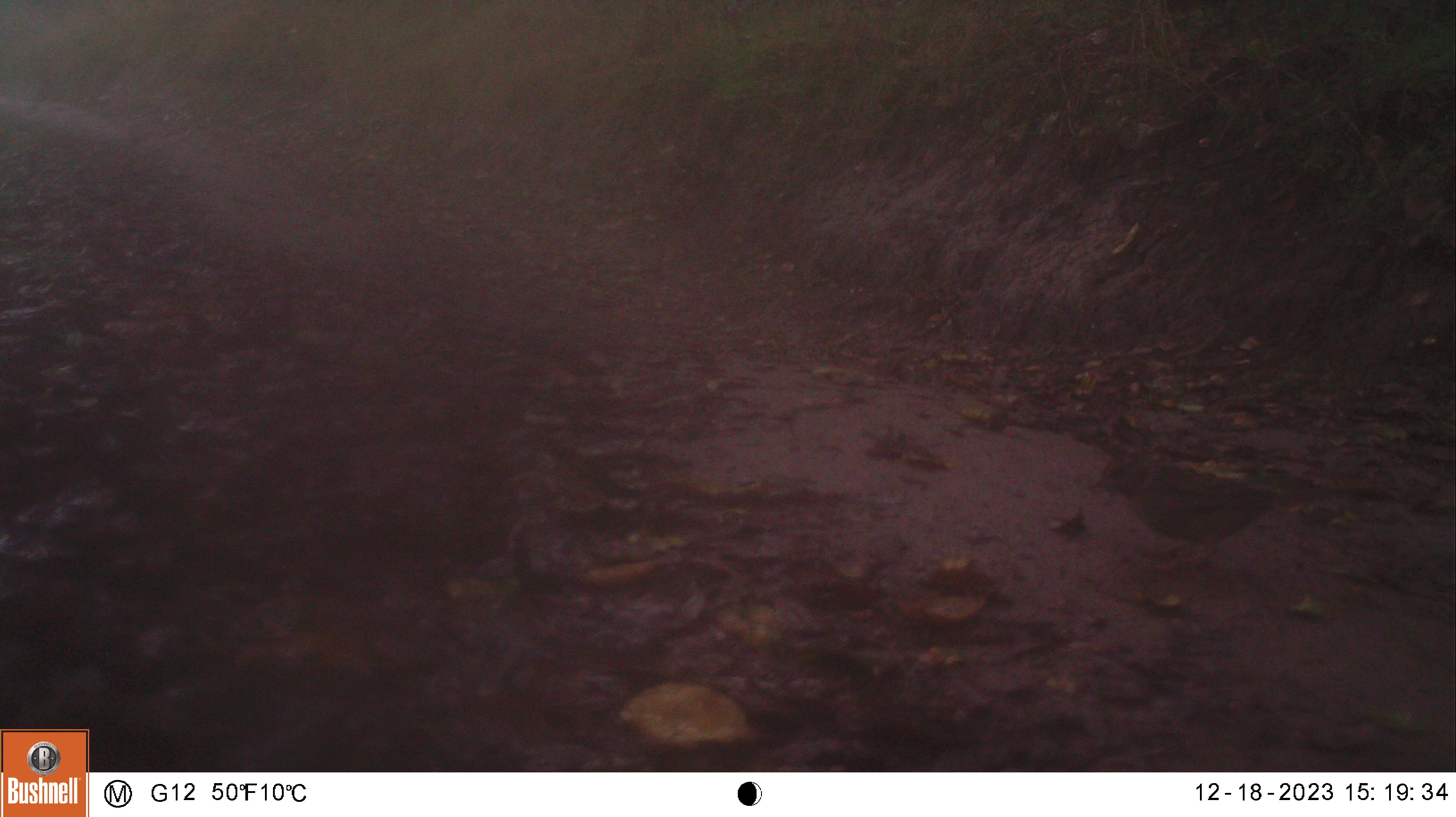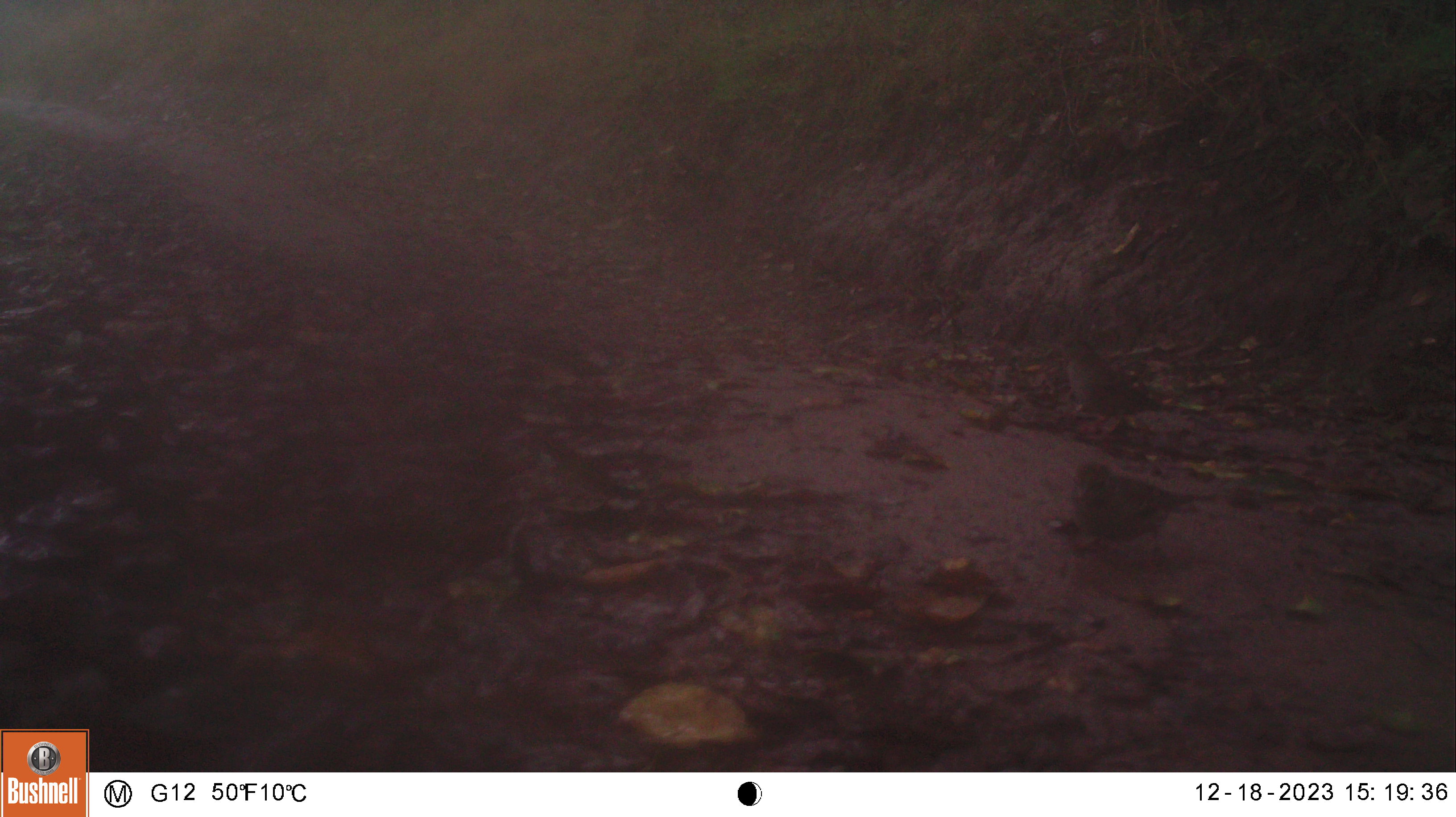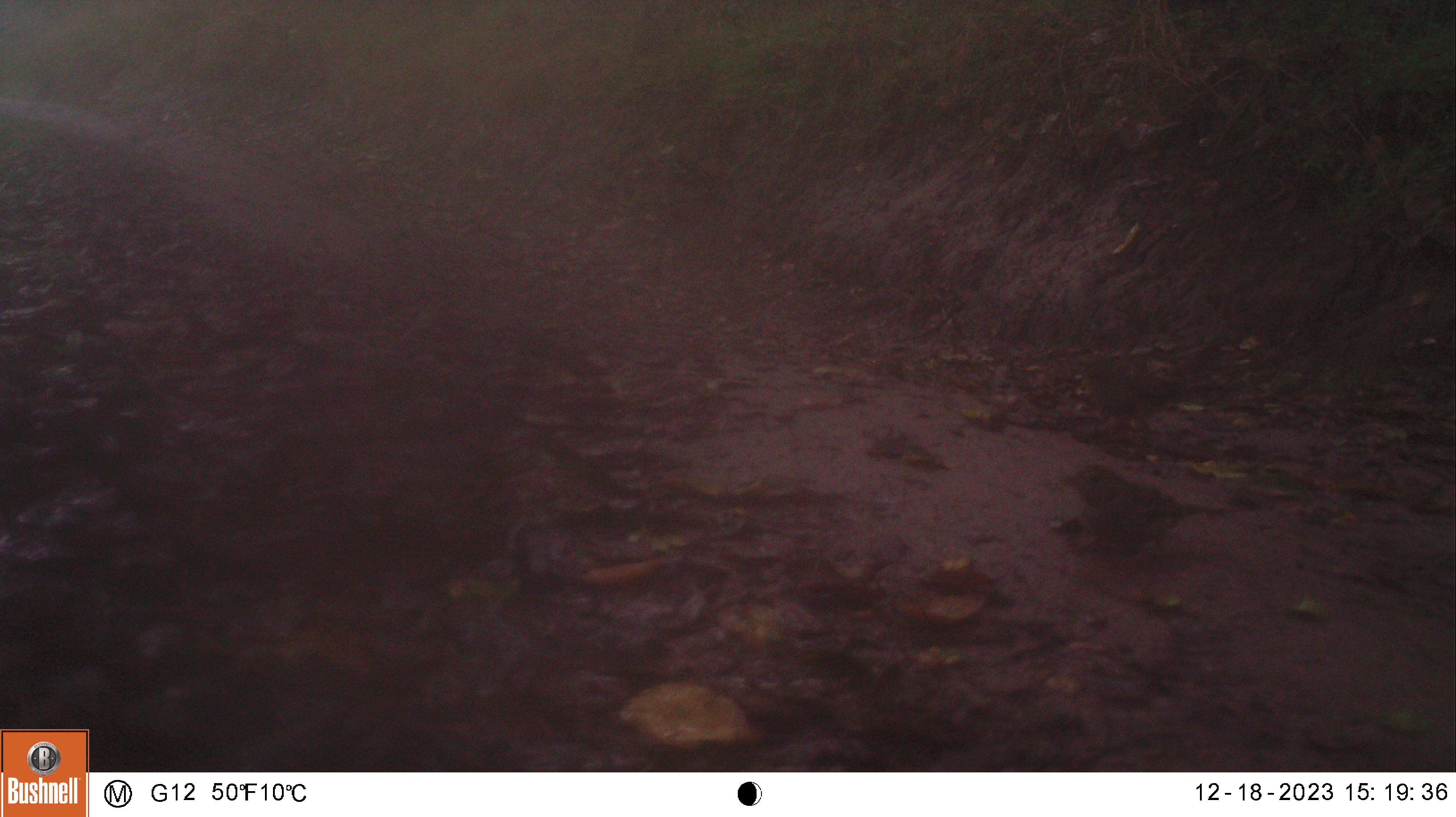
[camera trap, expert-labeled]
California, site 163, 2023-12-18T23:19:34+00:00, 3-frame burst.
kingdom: Animalia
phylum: Chordata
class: Aves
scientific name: Aves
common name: bird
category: unknown bird